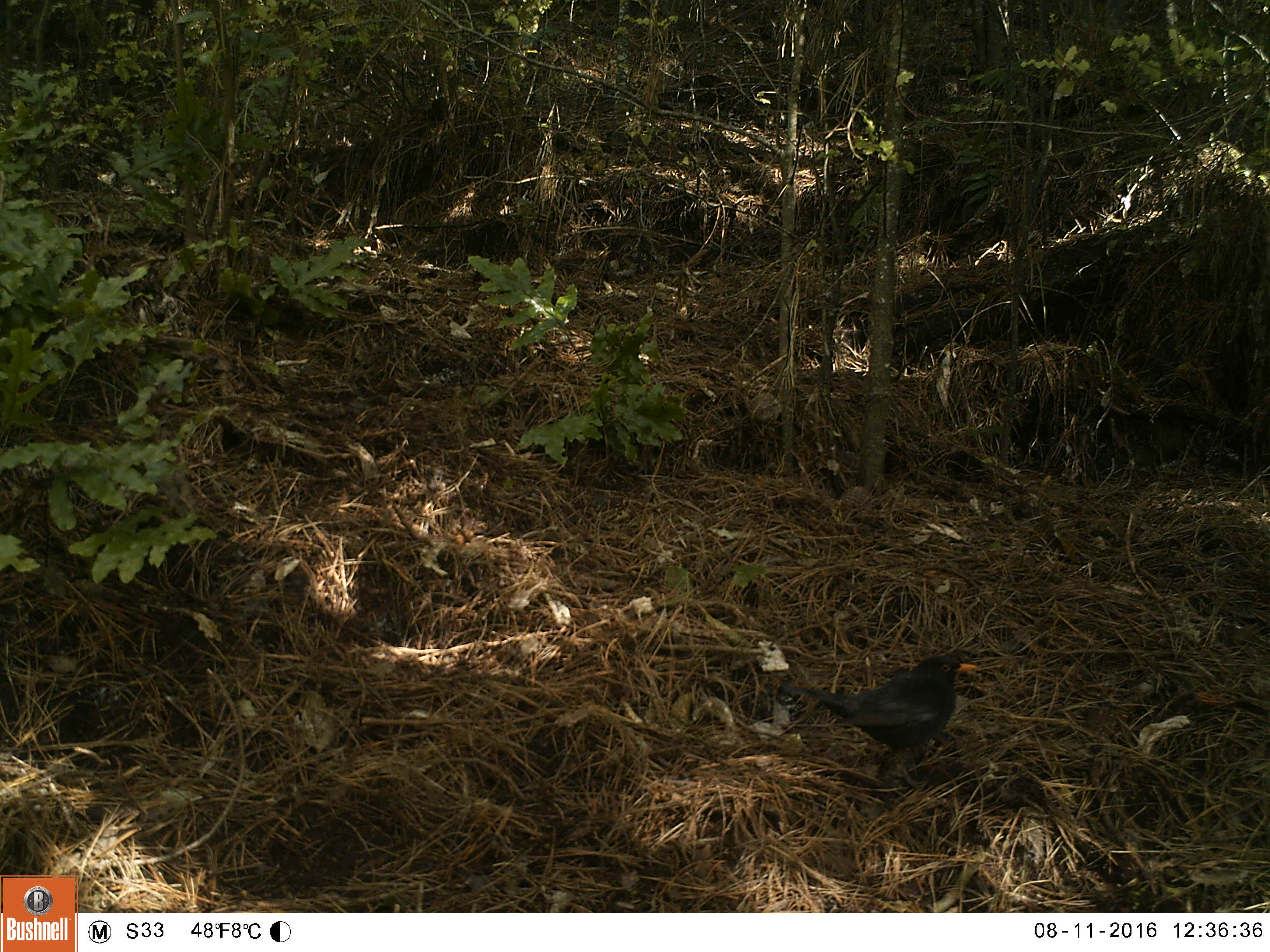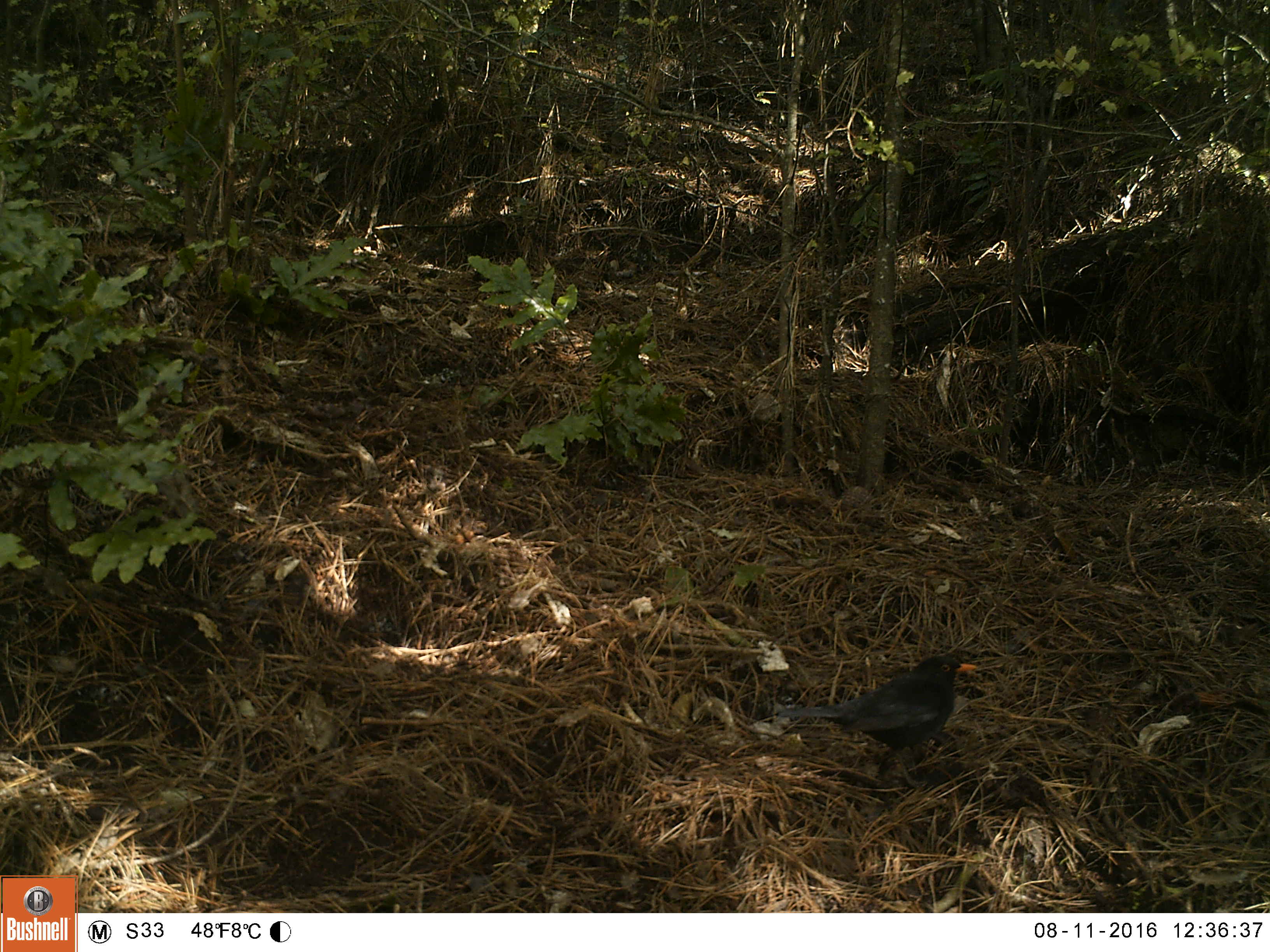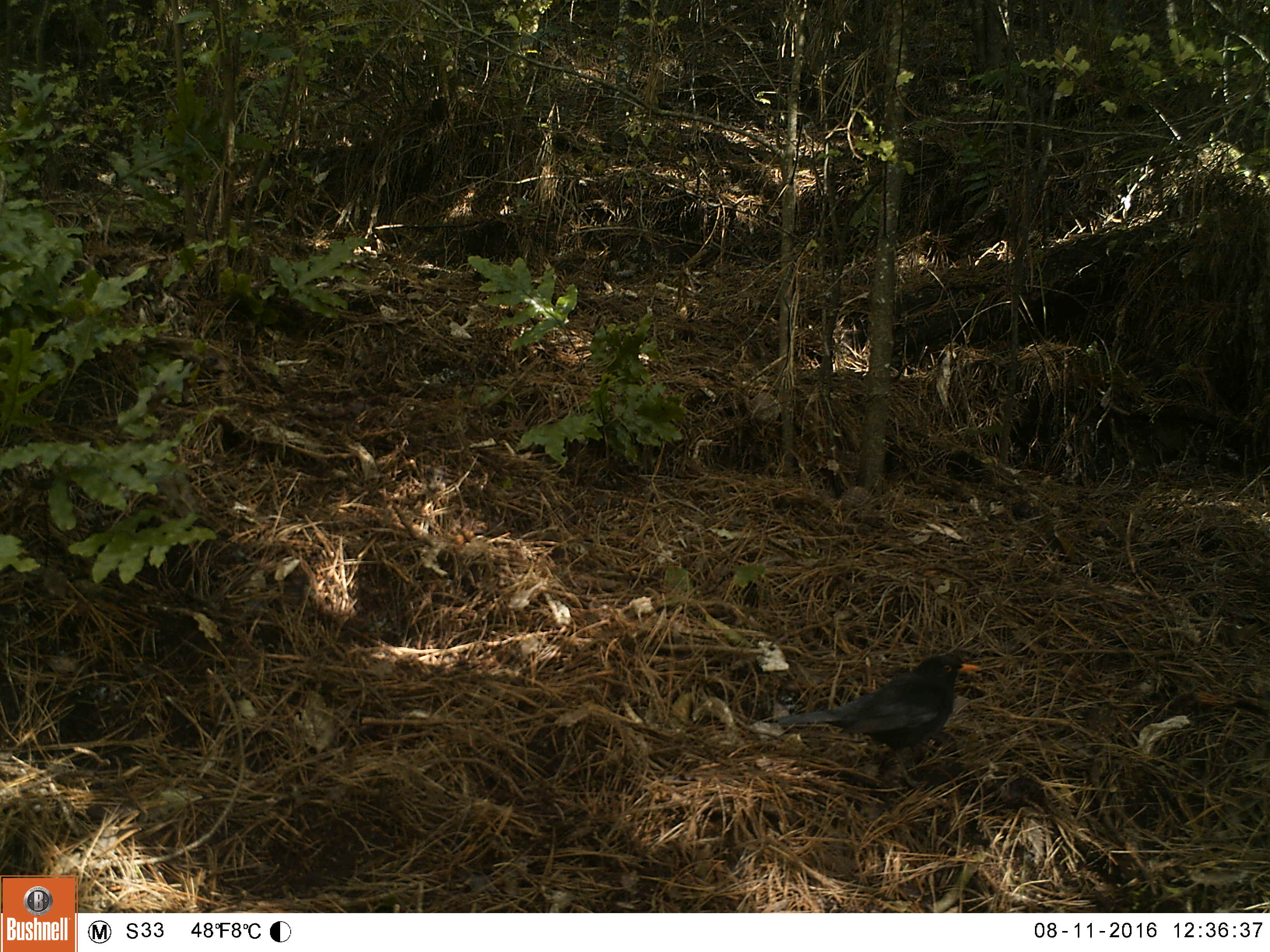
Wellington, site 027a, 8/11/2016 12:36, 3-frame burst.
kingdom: Animalia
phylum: Chordata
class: Aves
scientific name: Aves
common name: bird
Bird (Aves).